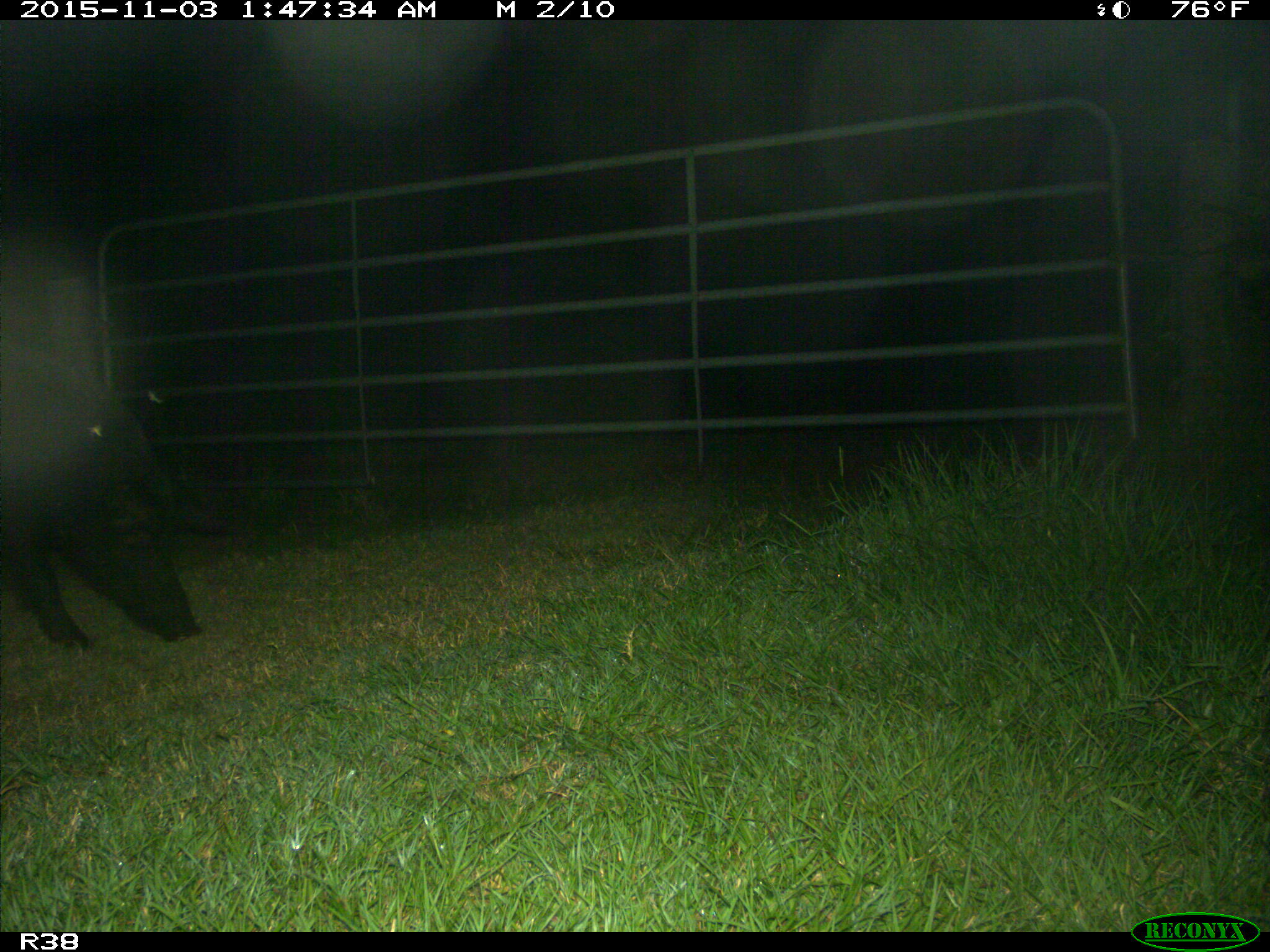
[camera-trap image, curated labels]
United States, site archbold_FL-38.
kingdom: Animalia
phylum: Chordata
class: Mammalia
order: Artiodactyla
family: Suidae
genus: Sus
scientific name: Sus scrofa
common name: wild boar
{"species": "Sus scrofa (wild boar)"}